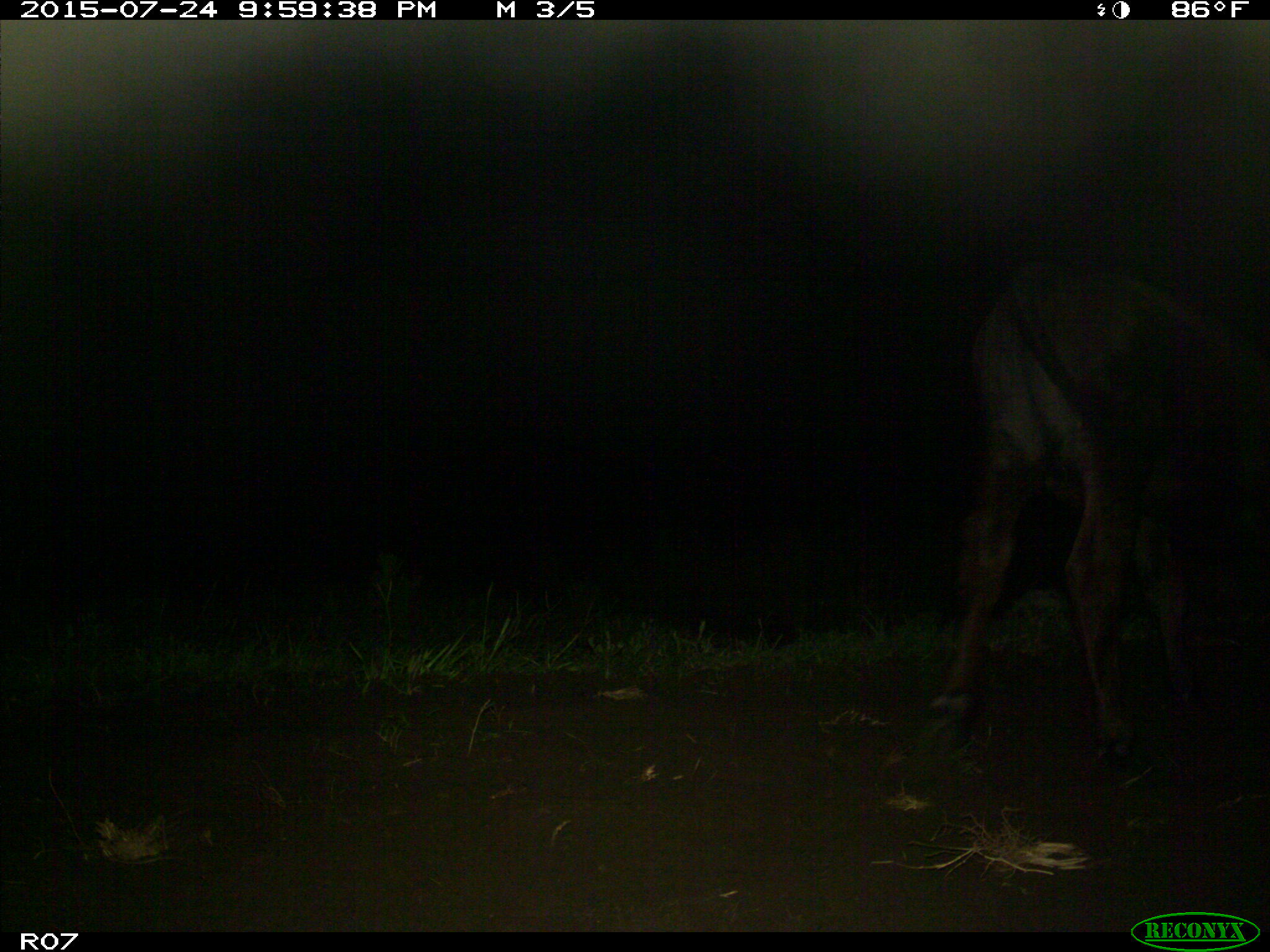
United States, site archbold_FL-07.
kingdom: Animalia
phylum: Chordata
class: Mammalia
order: Artiodactyla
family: Bovidae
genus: Bos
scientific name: Bos taurus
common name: domestic cow